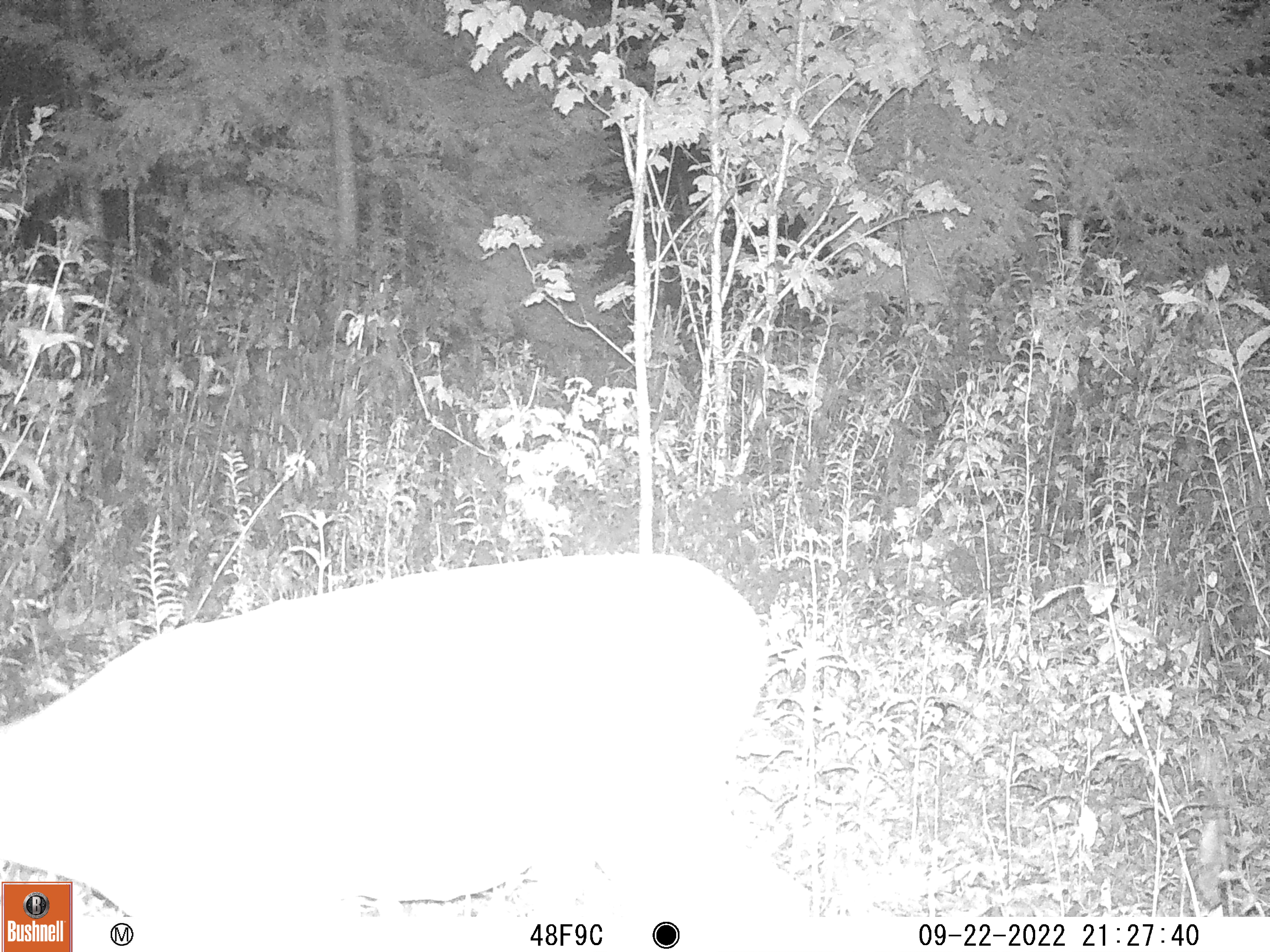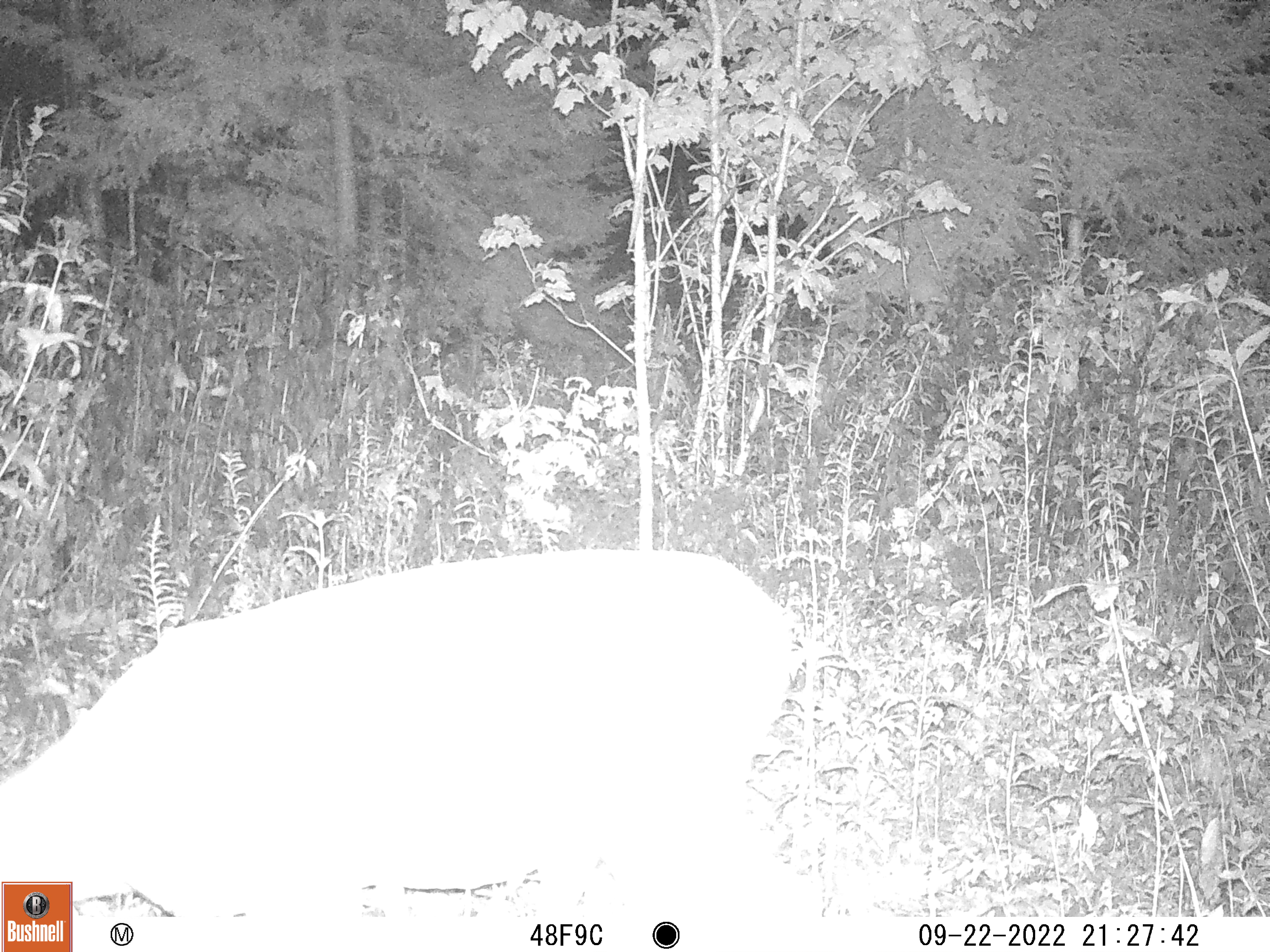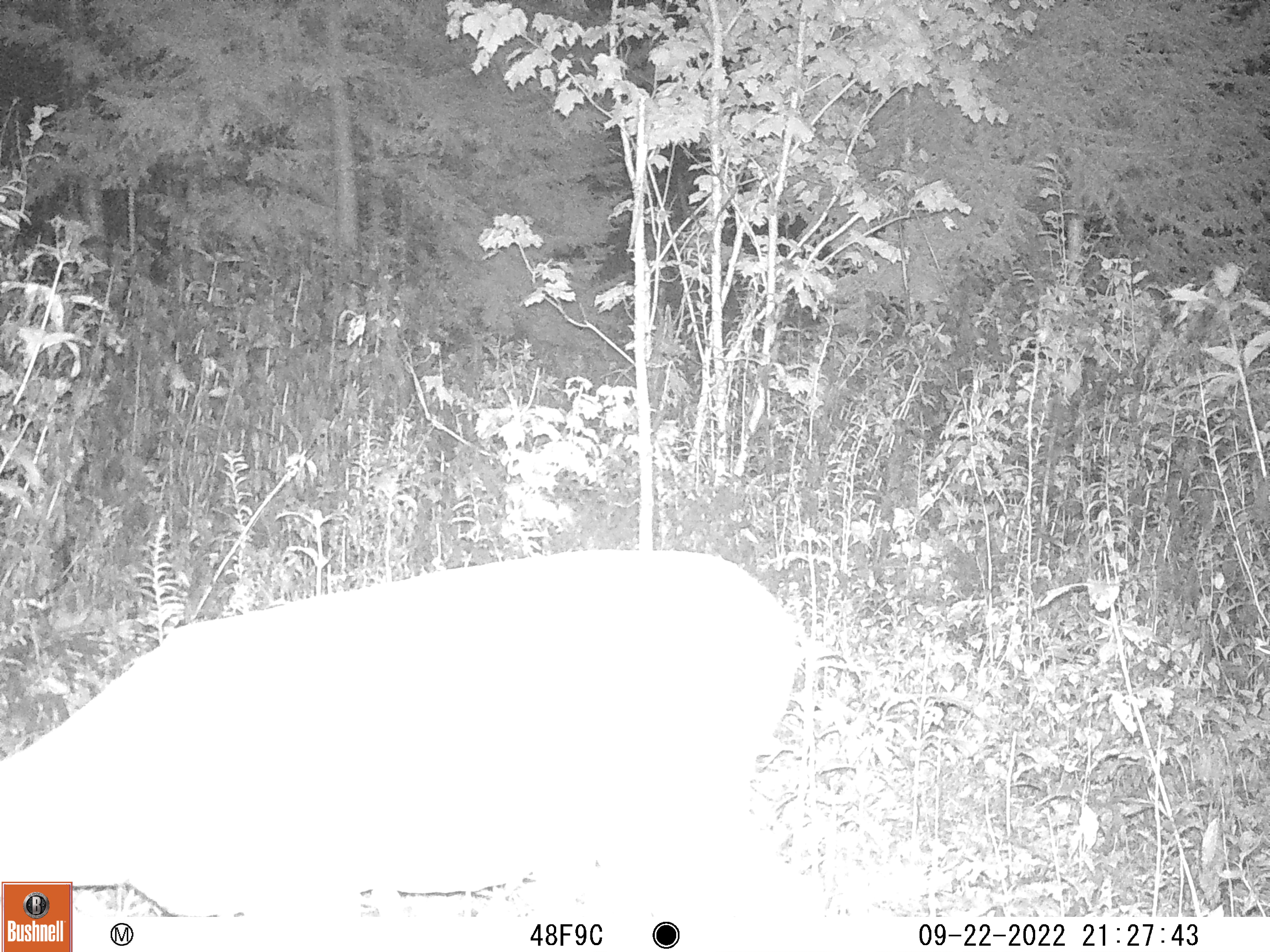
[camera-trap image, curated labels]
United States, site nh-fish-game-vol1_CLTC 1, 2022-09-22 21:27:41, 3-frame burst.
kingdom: Animalia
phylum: Chordata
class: Mammalia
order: Artiodactyla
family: Cervidae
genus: Odocoileus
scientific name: Odocoileus virginianus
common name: white-tailed deer